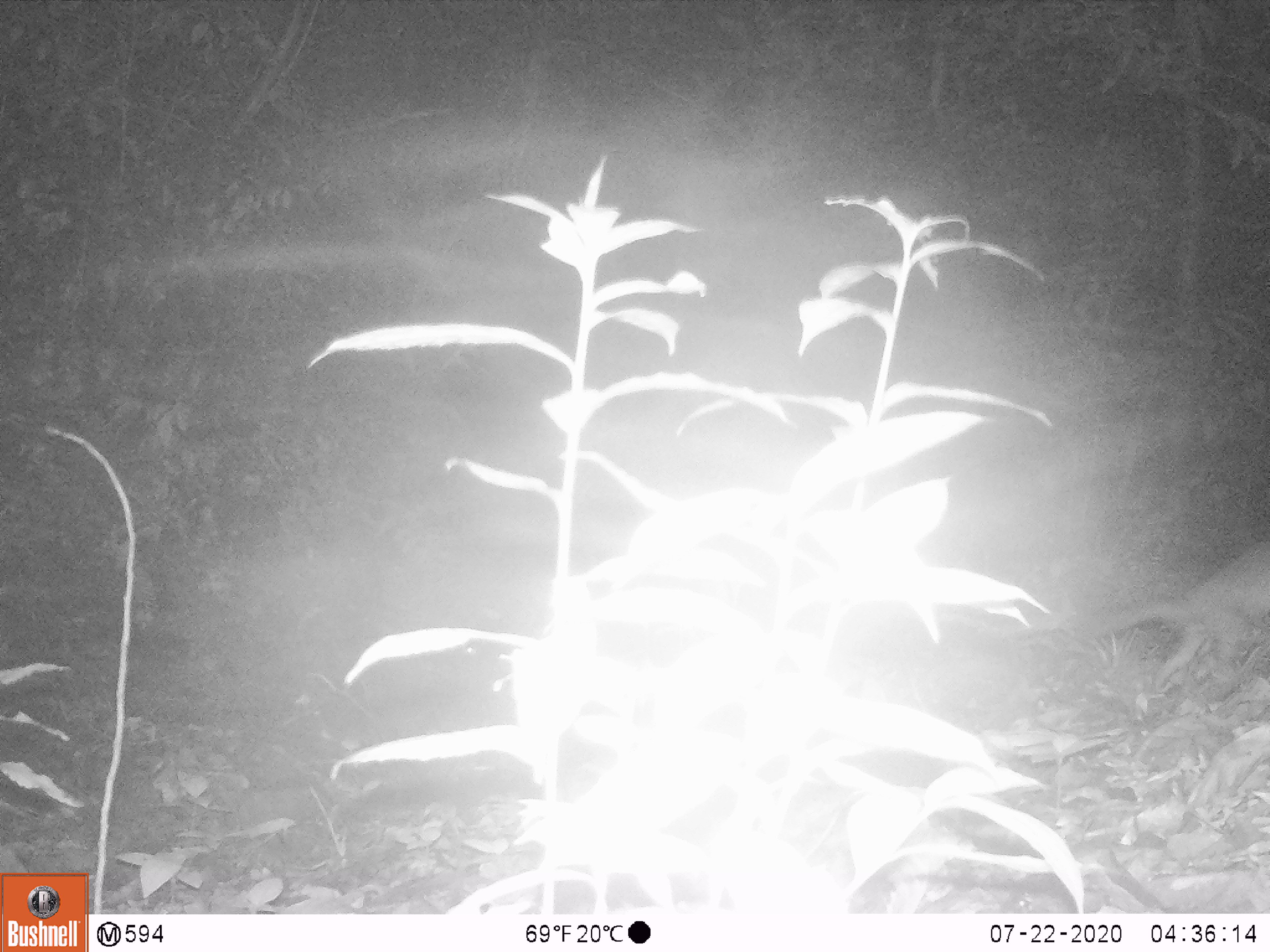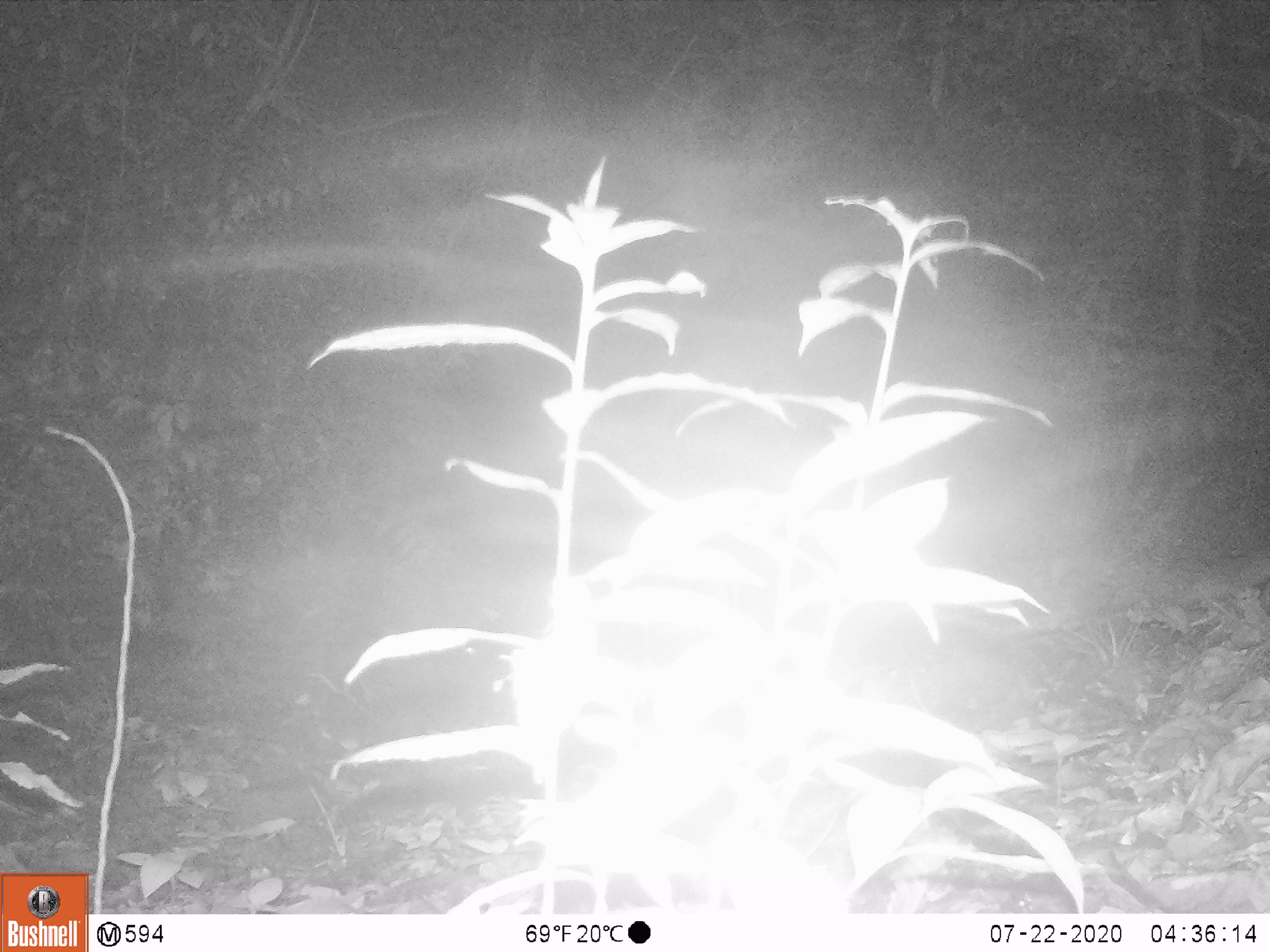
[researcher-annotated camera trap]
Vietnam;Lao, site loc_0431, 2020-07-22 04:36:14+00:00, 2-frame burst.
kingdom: Animalia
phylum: Chordata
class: Mammalia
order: Carnivora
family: Mustelidae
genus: Melogale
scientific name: Melogale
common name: ferret badger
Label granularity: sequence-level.